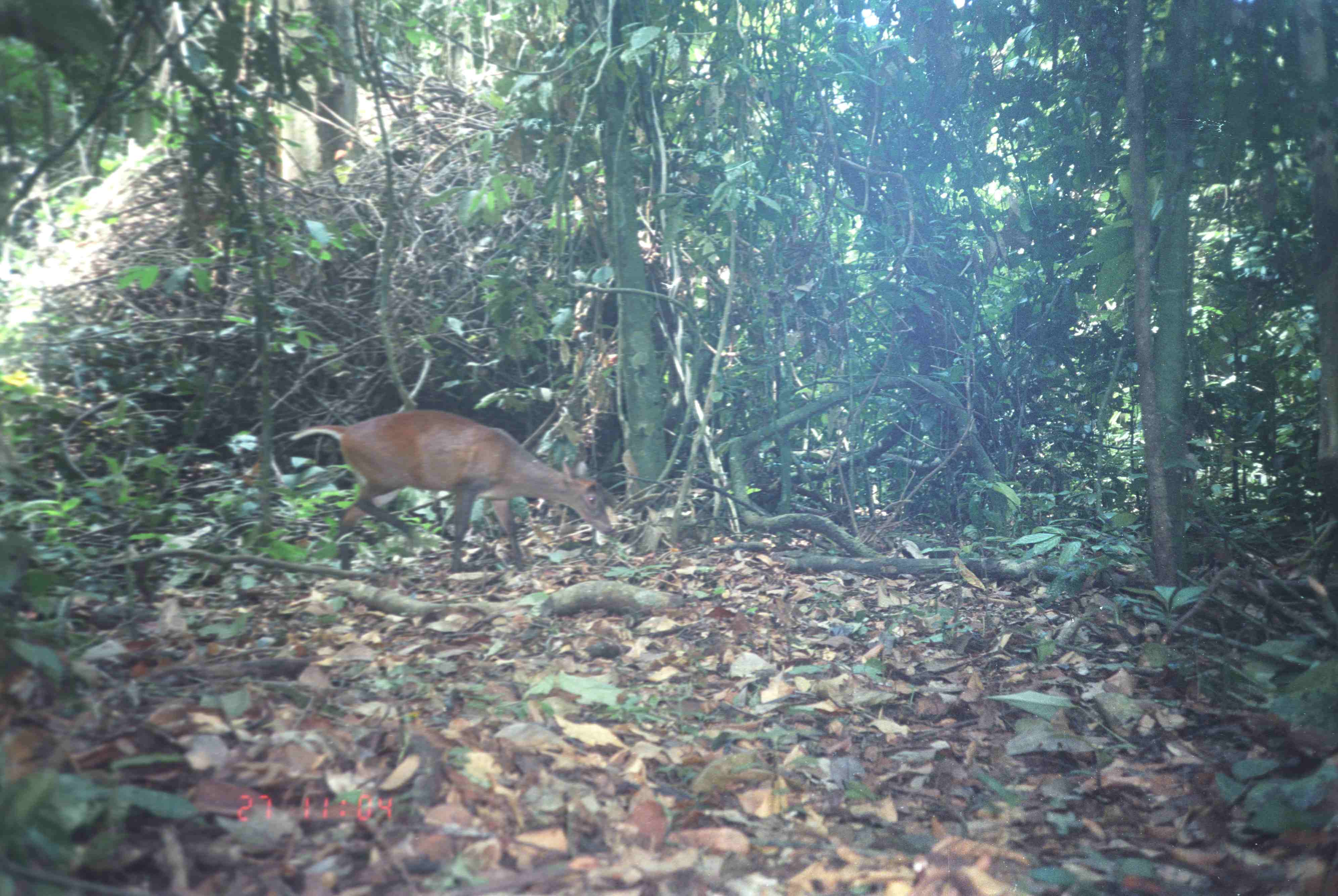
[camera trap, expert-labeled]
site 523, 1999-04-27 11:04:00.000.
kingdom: Animalia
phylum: Chordata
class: Mammalia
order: Artiodactyla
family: Cervidae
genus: Muntiacus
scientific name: Muntiacus muntjak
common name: southern red muntjac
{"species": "Muntiacus muntjak (southern red muntjac)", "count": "1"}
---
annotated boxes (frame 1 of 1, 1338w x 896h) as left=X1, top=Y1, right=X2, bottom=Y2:
muntiacus muntjak: left=288, top=409, right=617, bottom=573